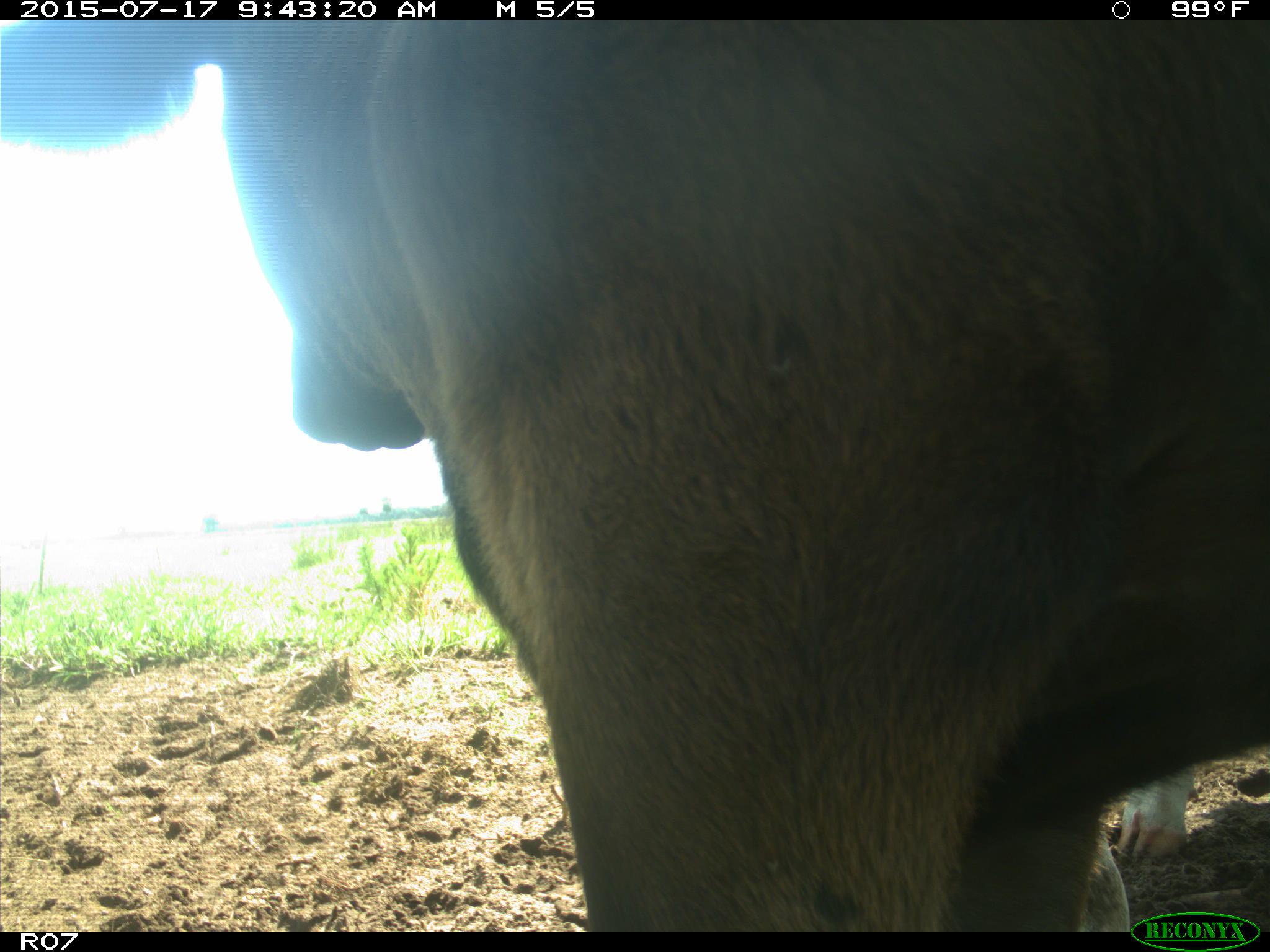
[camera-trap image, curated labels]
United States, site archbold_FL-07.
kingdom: Animalia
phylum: Chordata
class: Mammalia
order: Artiodactyla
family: Bovidae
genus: Bos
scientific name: Bos taurus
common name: domestic cow